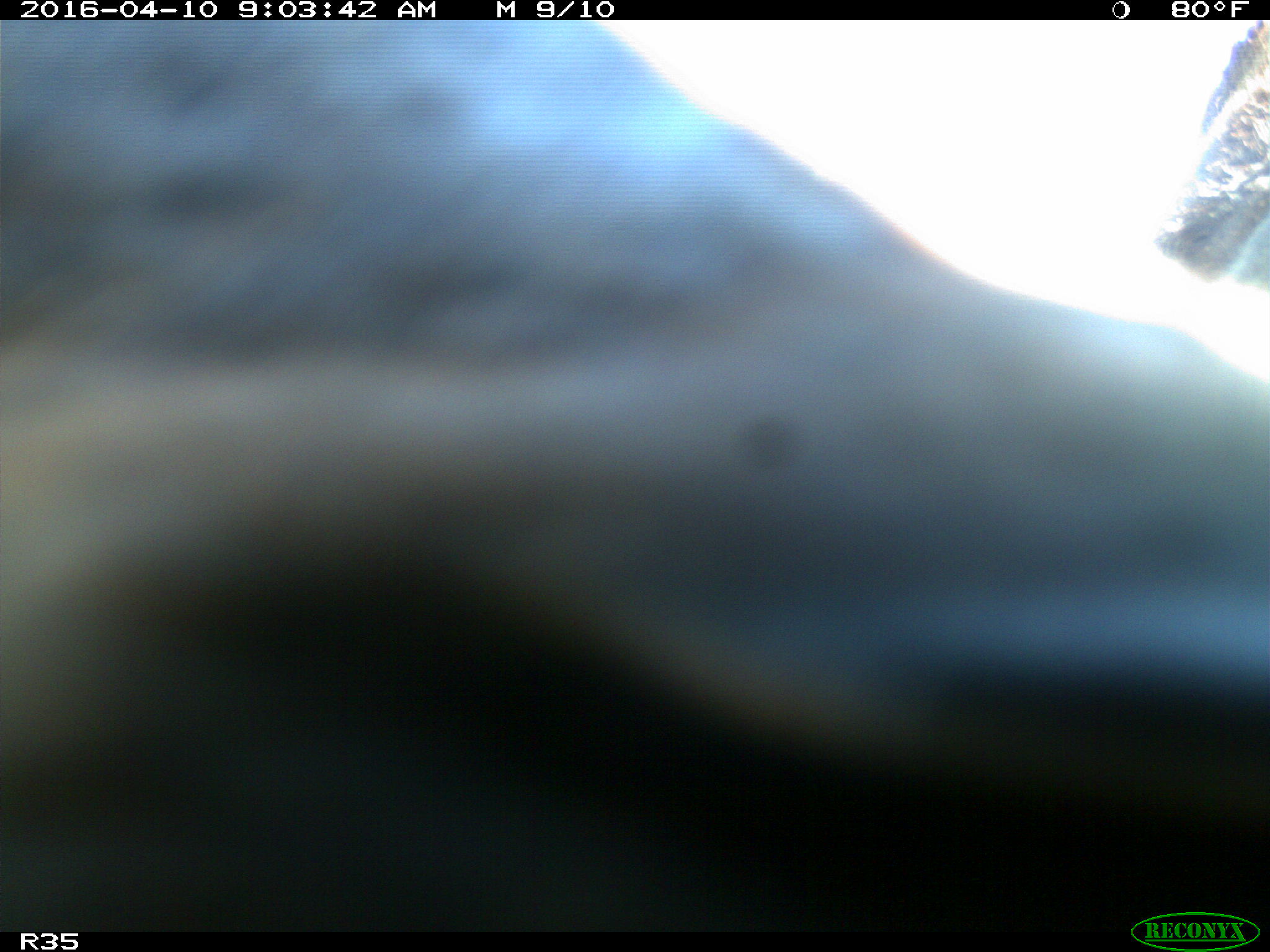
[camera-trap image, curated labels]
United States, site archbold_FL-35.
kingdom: Animalia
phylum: Chordata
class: Mammalia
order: Artiodactyla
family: Bovidae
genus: Bos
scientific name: Bos taurus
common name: domestic cow